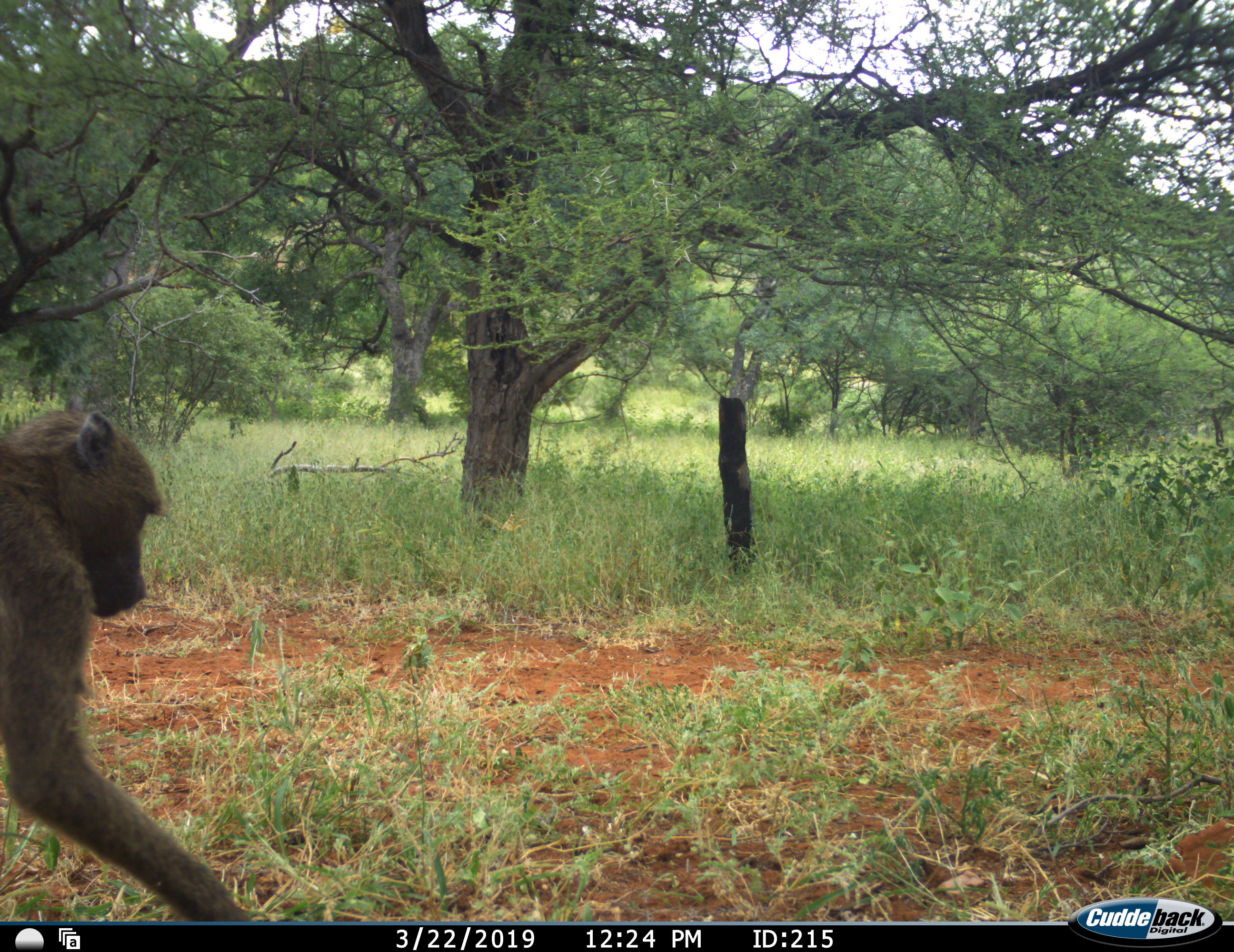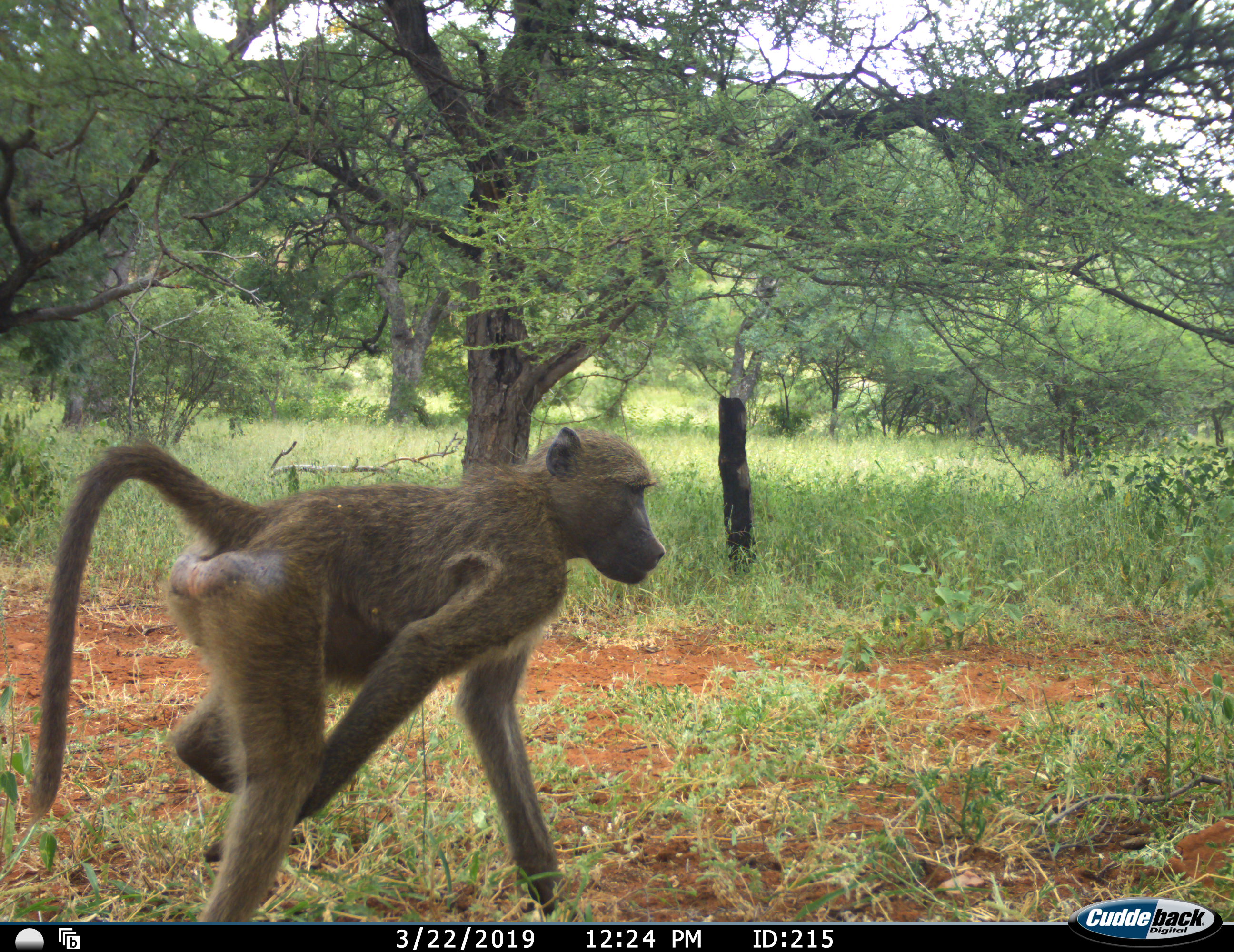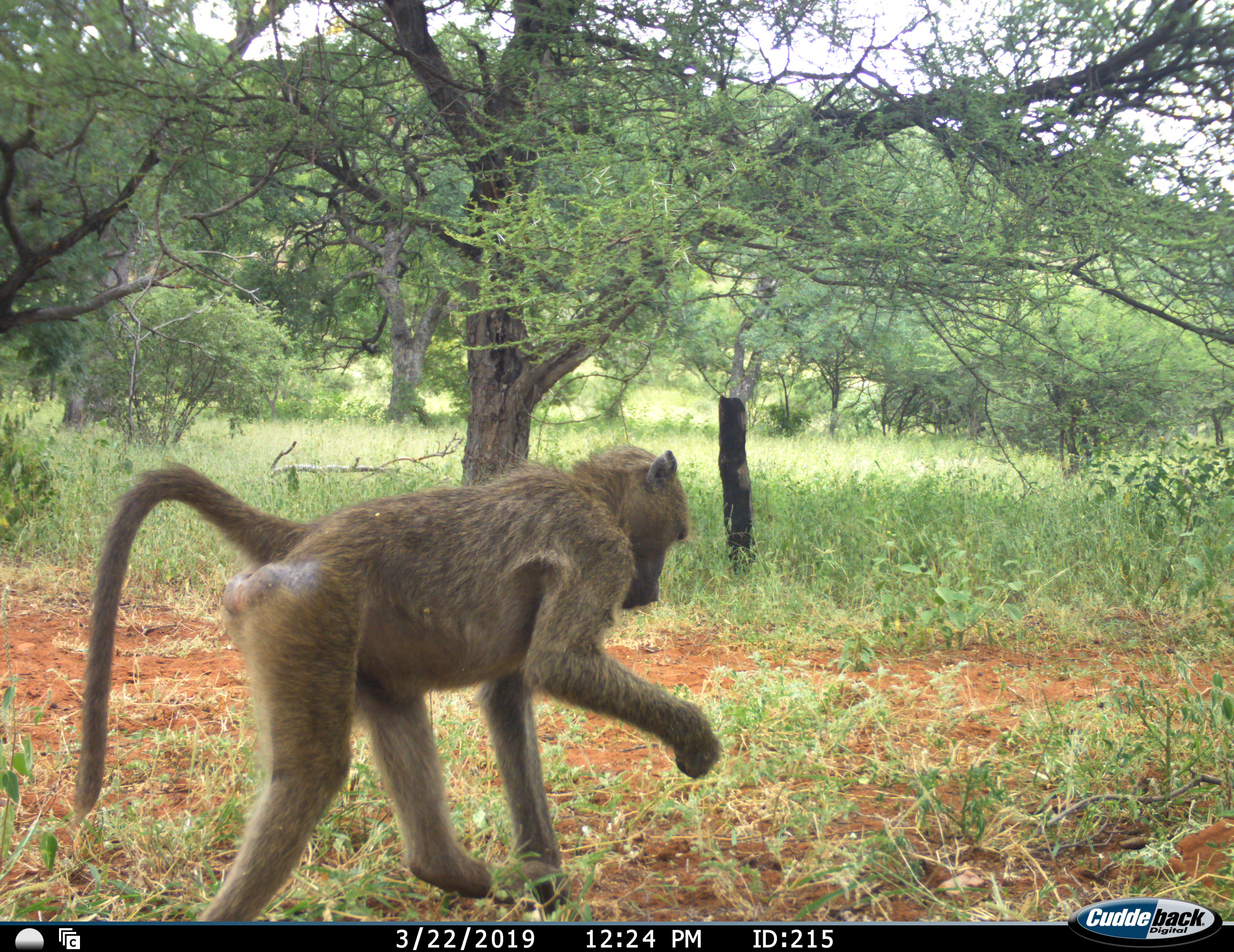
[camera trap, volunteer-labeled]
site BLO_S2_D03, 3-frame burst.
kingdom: Animalia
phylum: Chordata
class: Mammalia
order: Primates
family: Cercopithecidae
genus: Papio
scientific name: Papio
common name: baboon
Baboon (Papio), count 1. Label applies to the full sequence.